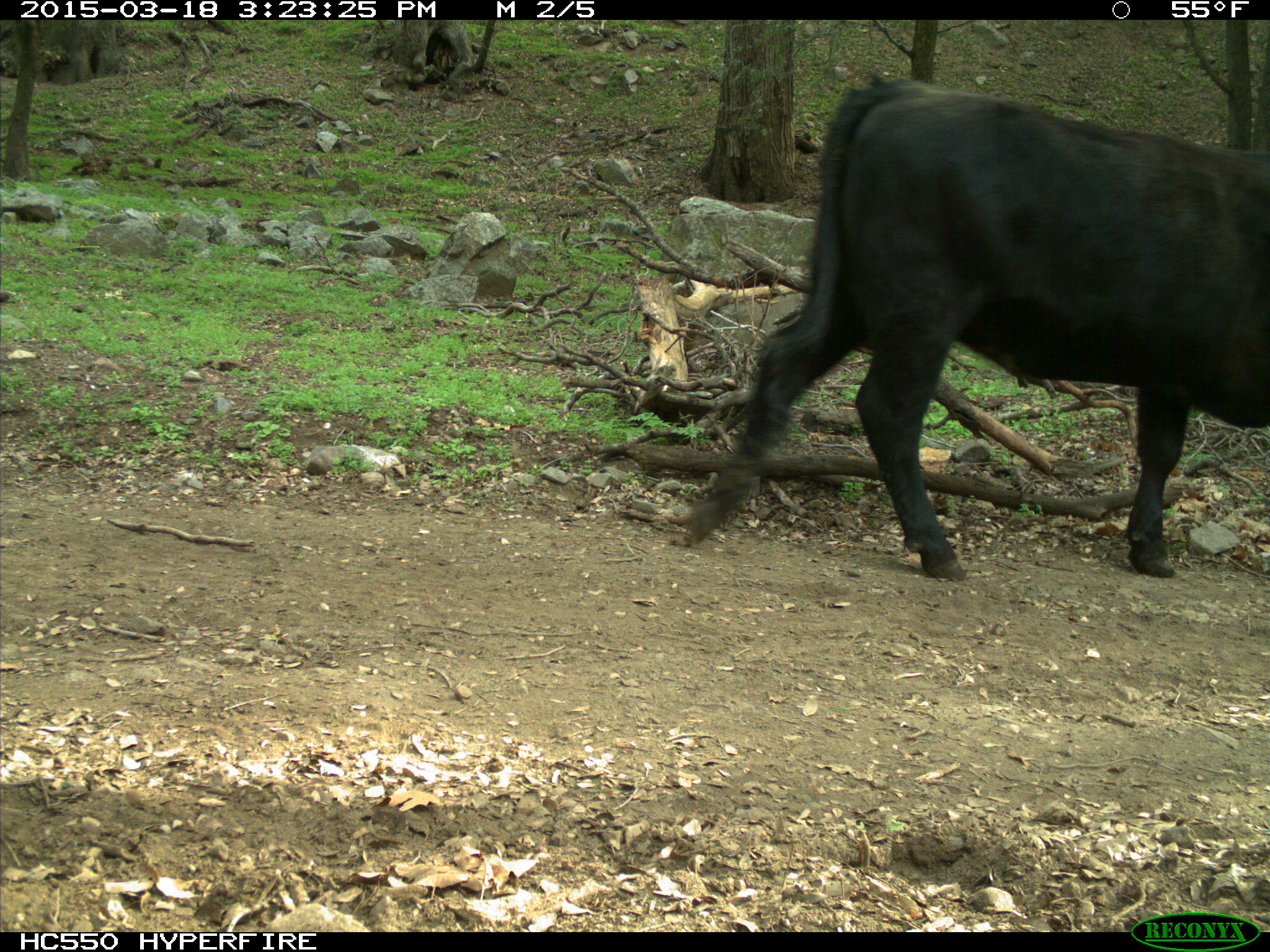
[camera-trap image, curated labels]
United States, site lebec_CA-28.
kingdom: Animalia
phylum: Chordata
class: Mammalia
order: Artiodactyla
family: Bovidae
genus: Bos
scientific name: Bos taurus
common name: domestic cow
Bos taurus (domestic cow).